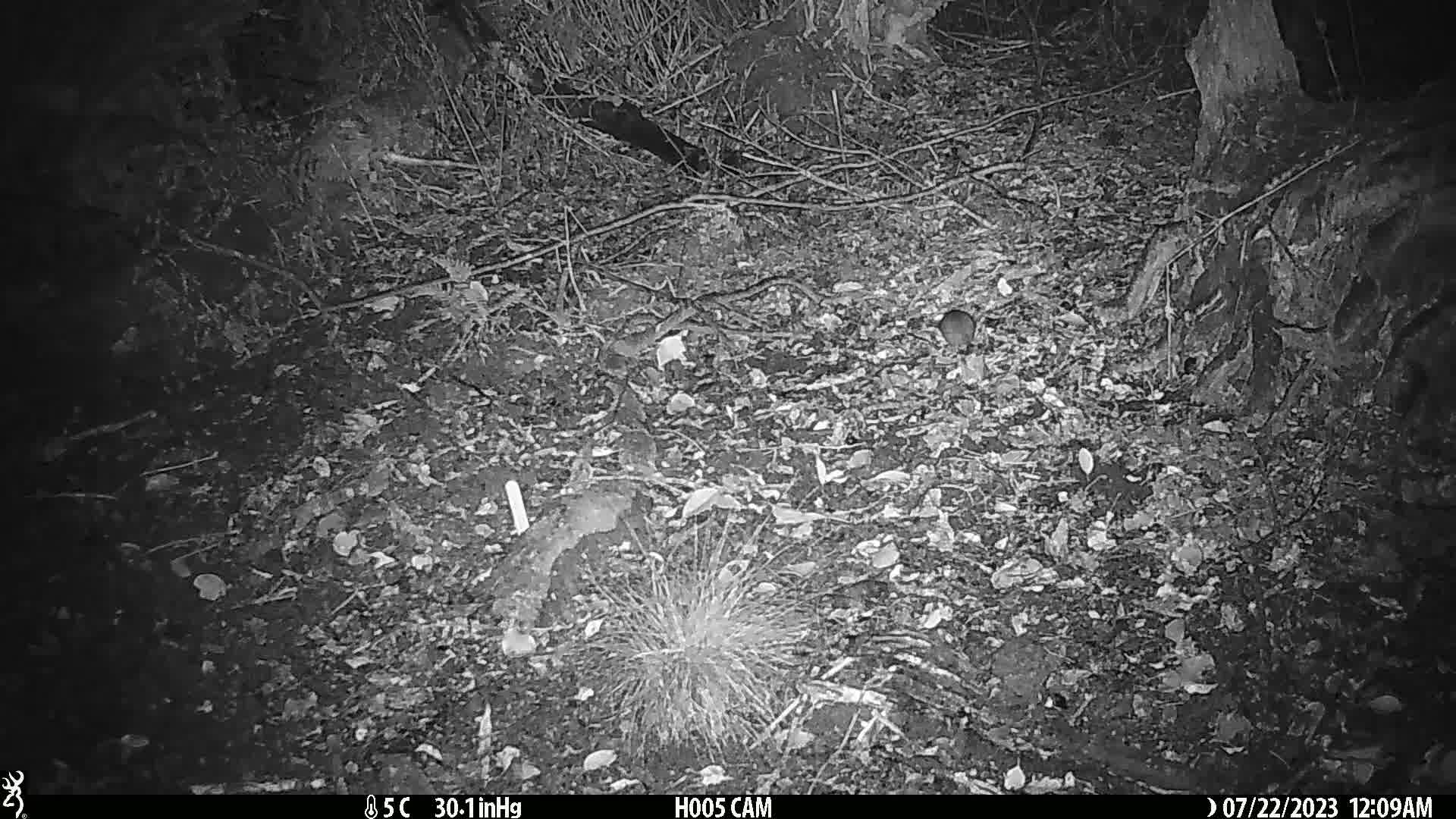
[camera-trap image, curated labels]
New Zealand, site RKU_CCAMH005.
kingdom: Animalia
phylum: Chordata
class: Mammalia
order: Rodentia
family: Muridae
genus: Rattus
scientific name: Rattus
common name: rat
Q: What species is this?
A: Rat (Rattus).